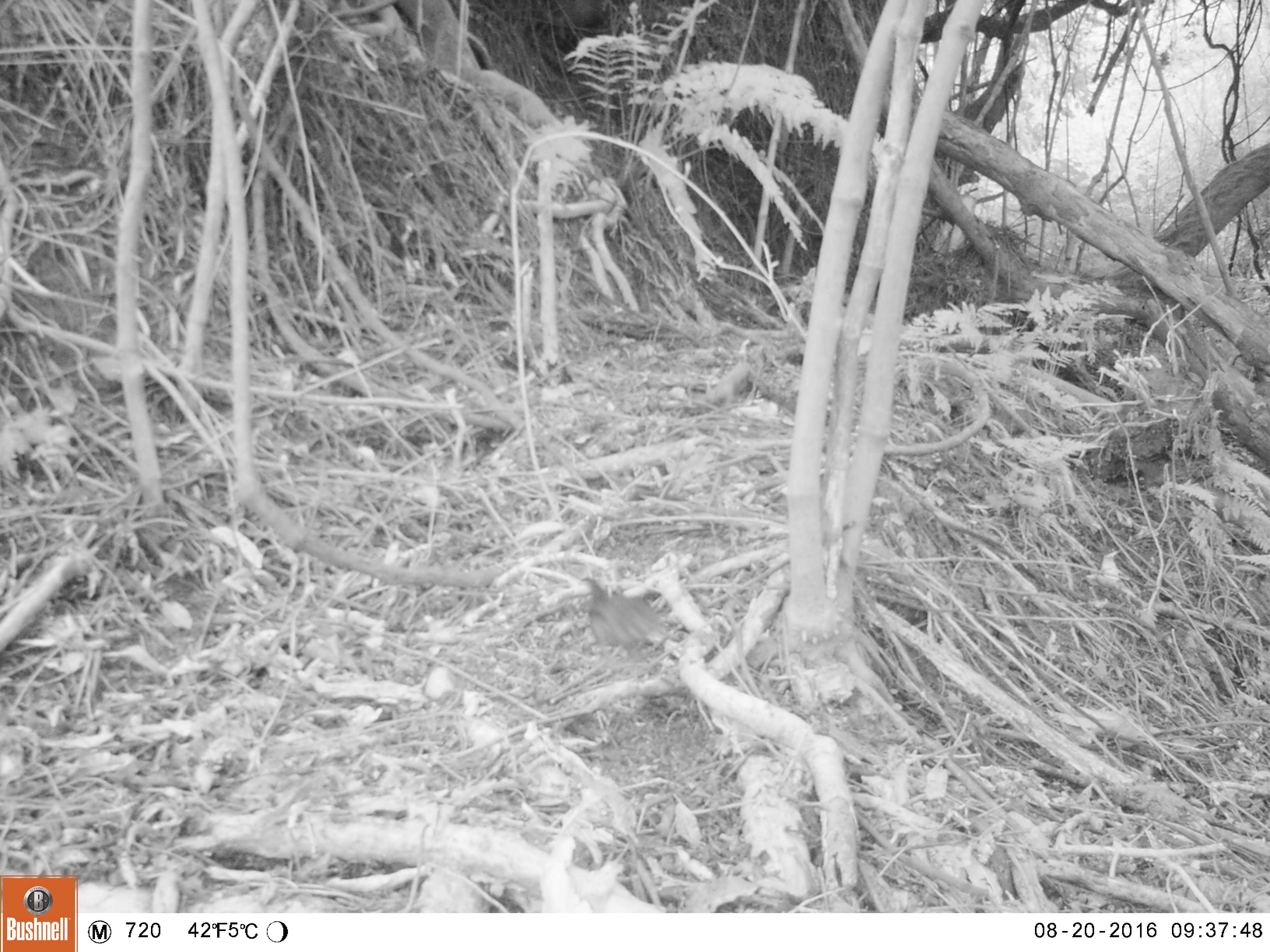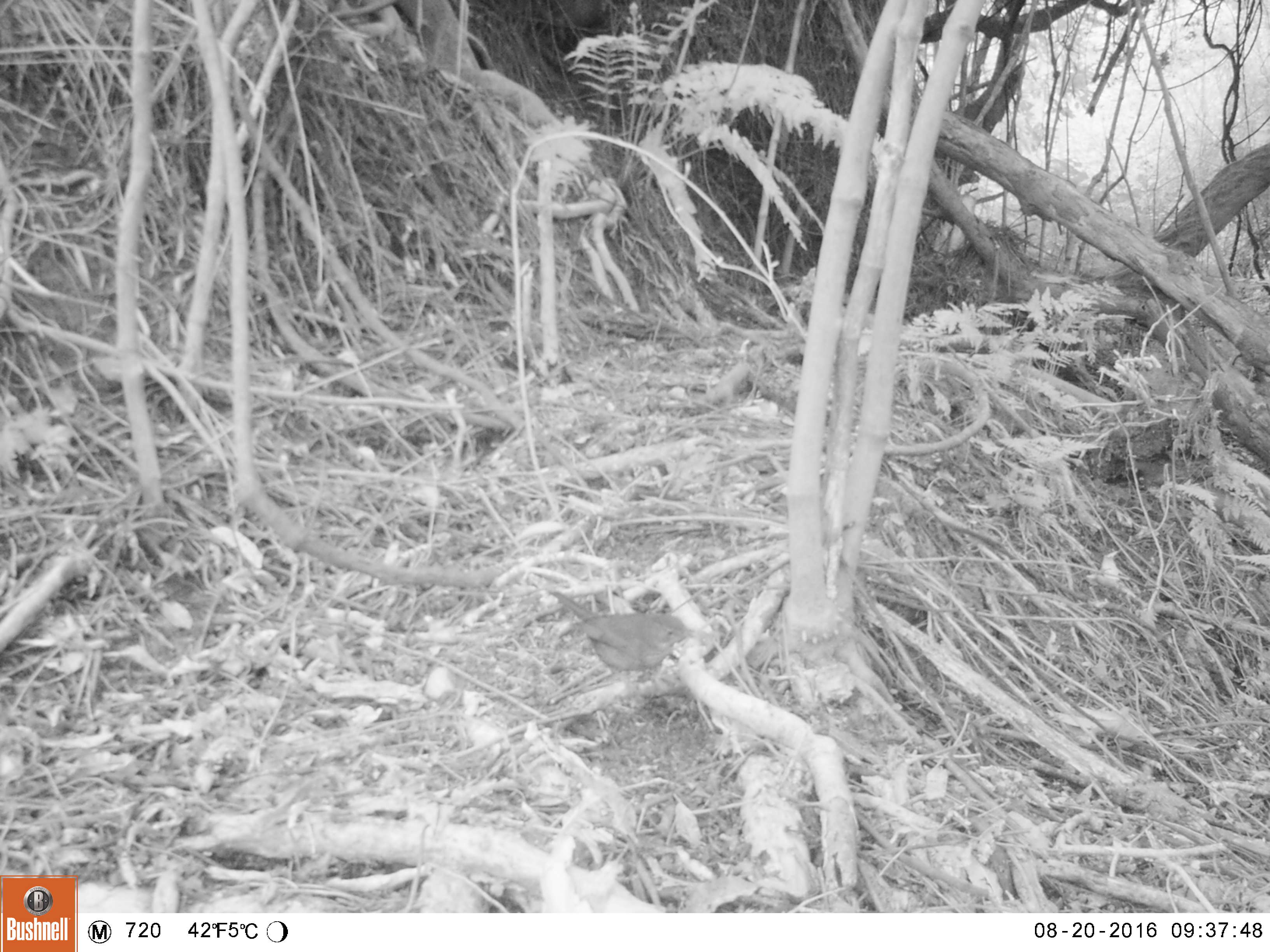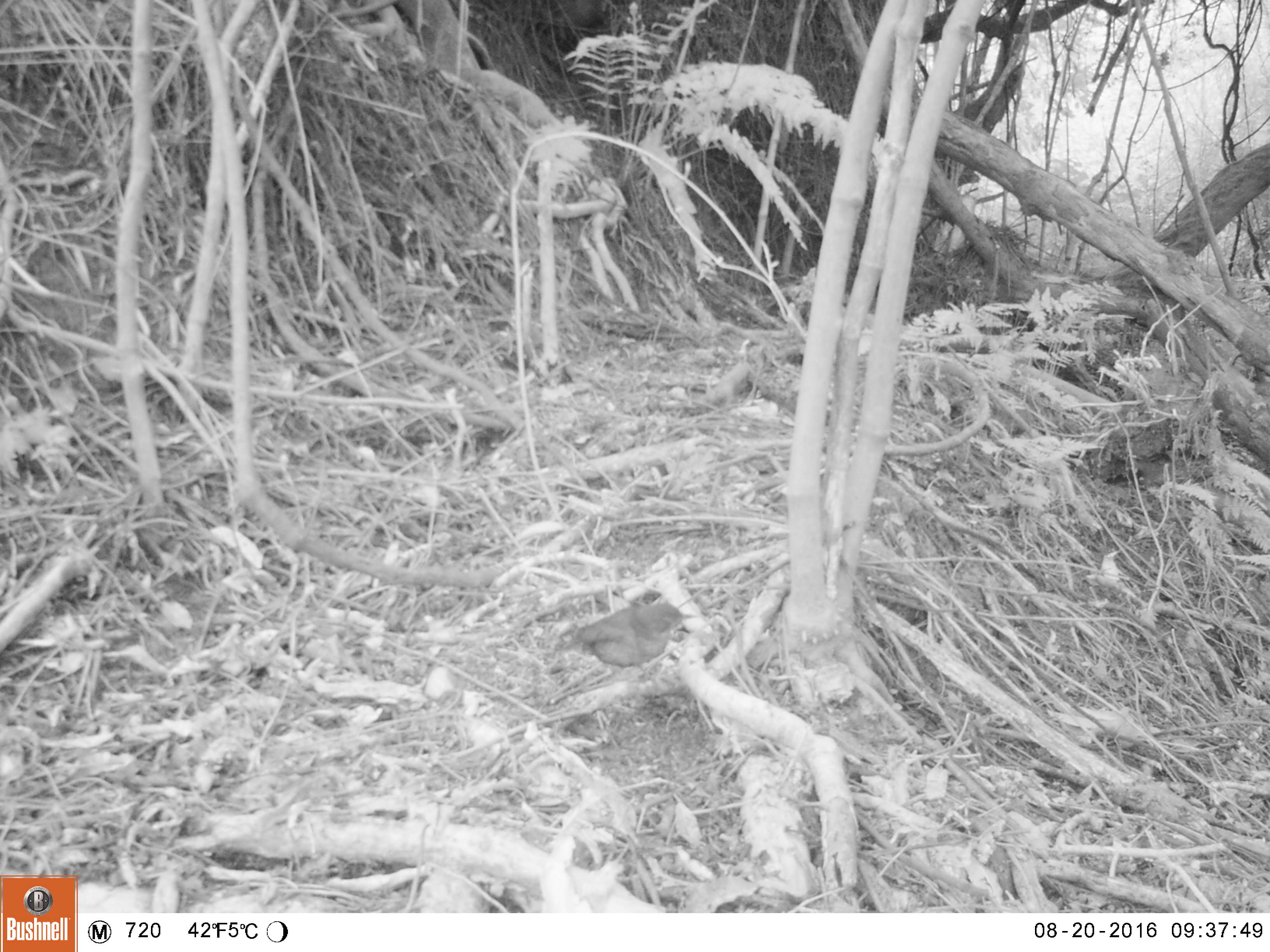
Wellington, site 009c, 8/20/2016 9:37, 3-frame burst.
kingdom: Animalia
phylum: Chordata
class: Aves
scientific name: Aves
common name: bird